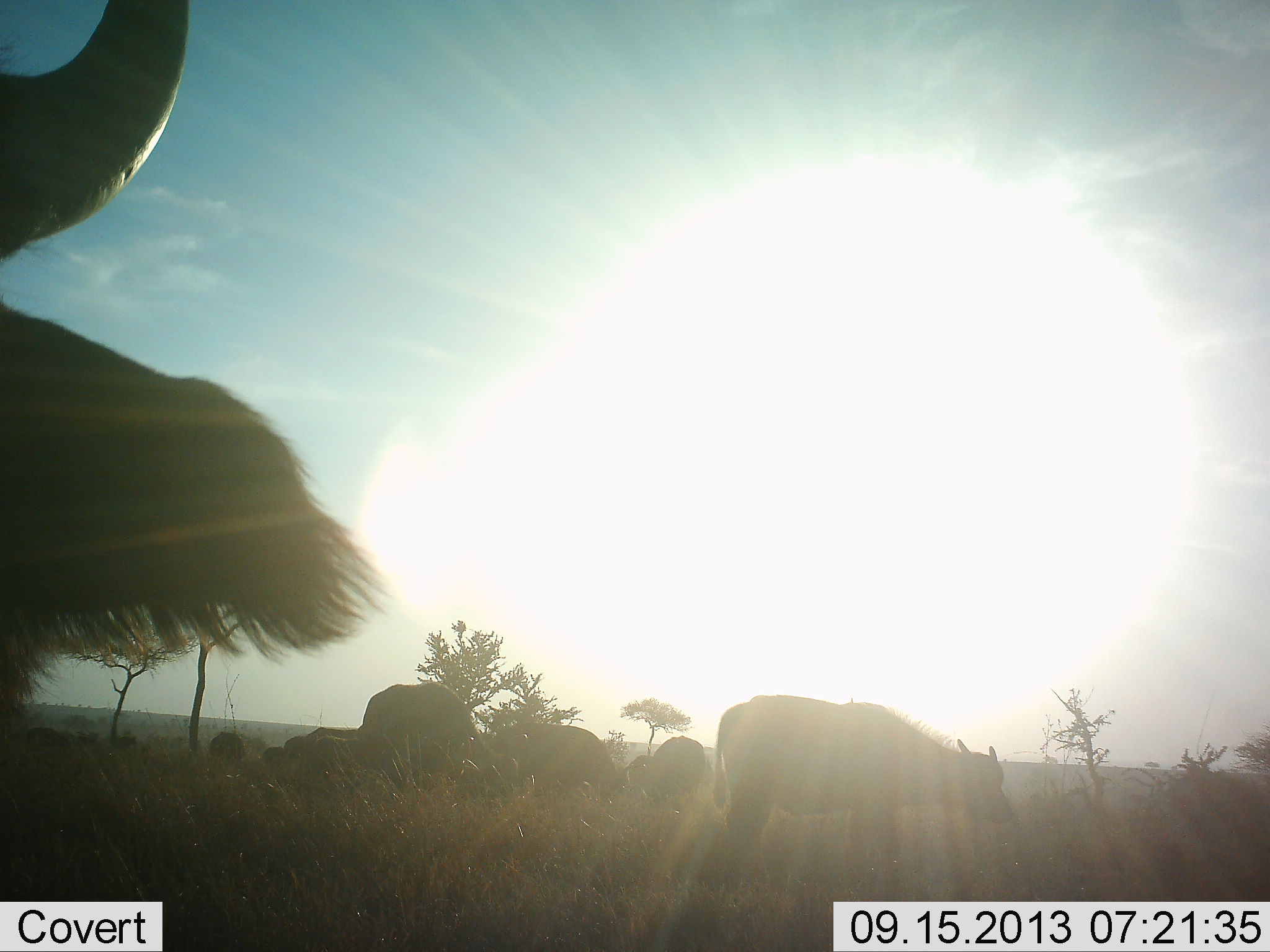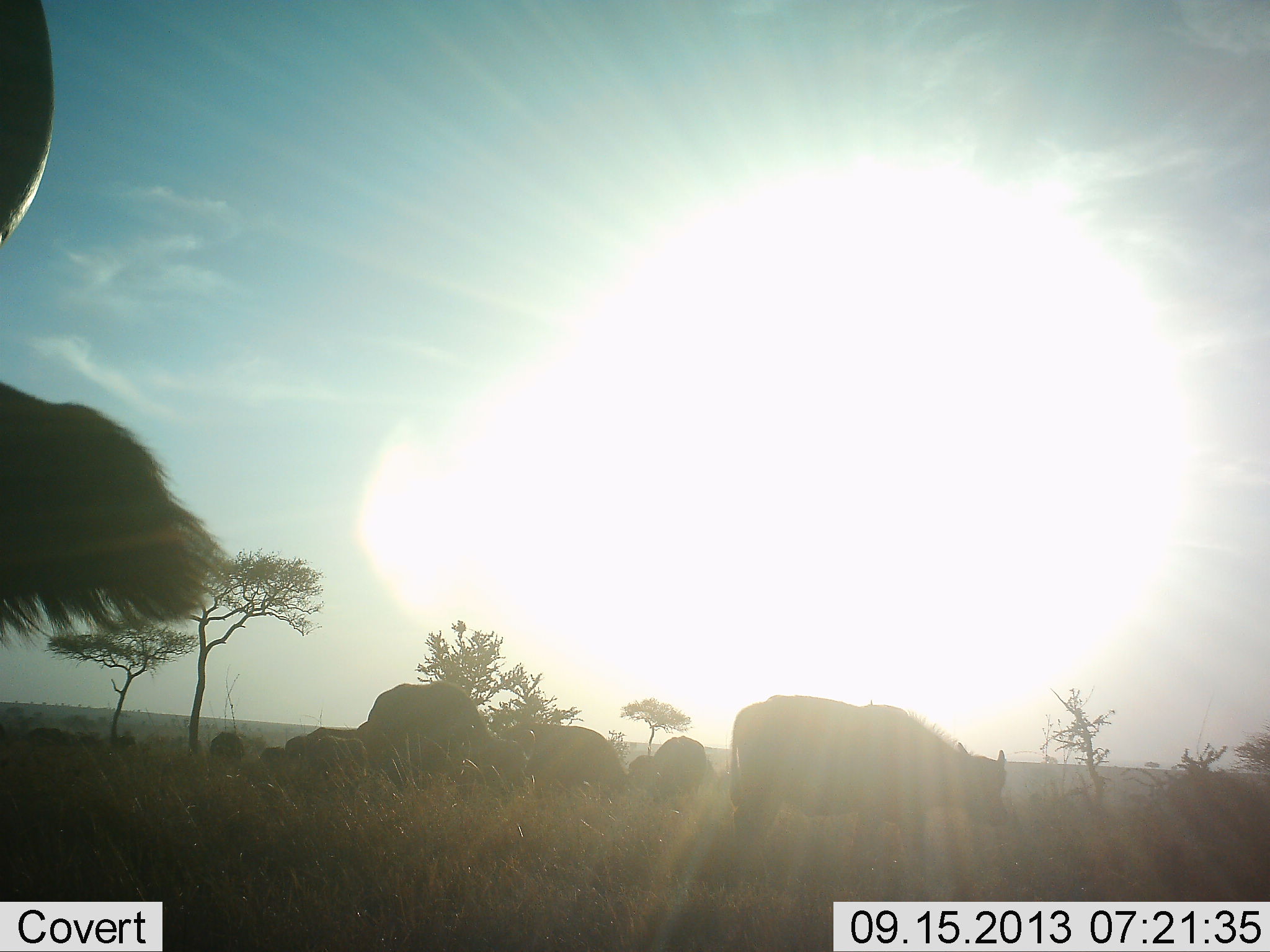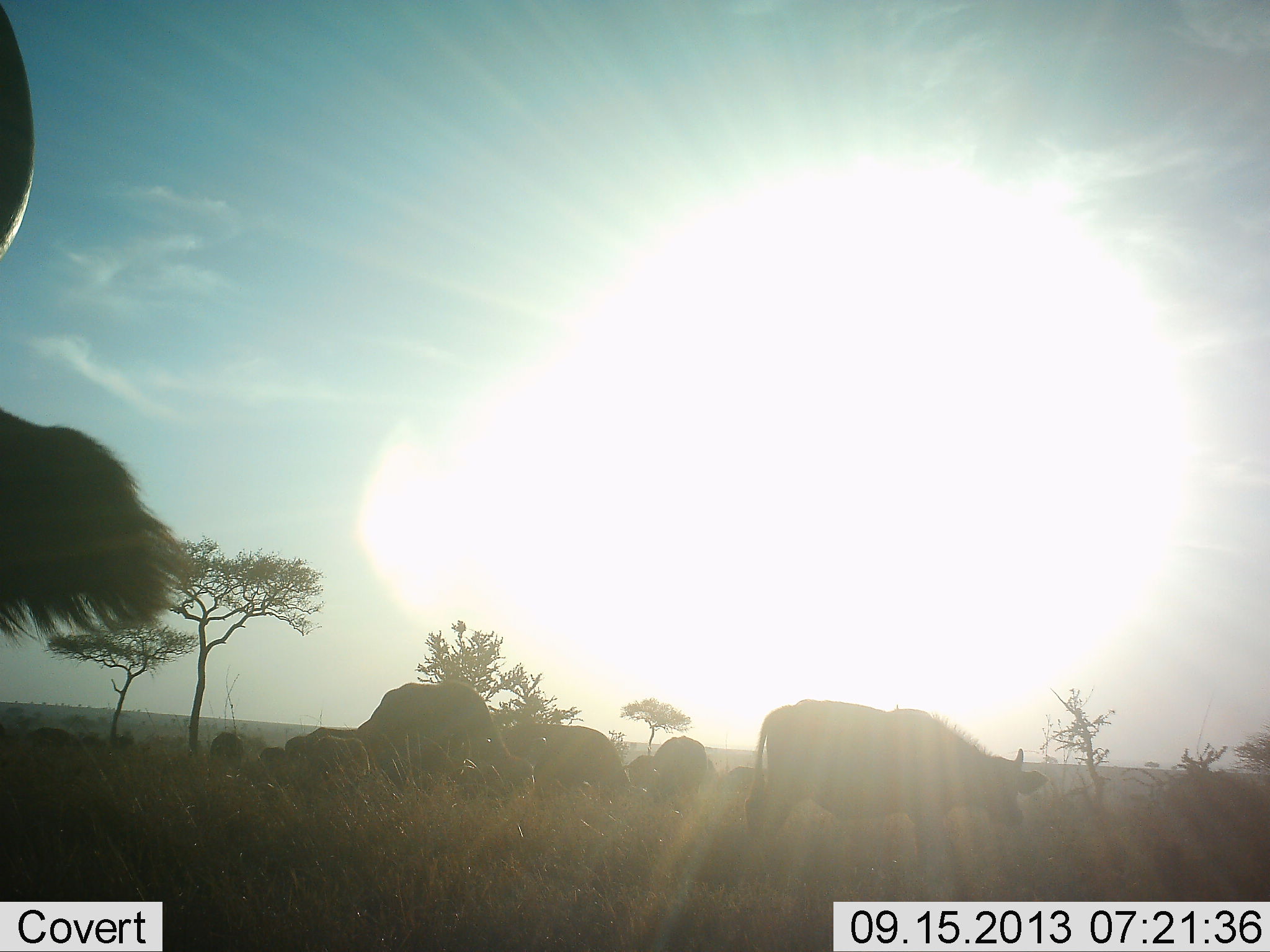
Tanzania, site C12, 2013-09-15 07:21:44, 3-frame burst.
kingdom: Animalia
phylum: Chordata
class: Mammalia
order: Artiodactyla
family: Bovidae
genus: Syncerus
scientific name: Syncerus caffer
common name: cape buffalo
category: buffalo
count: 10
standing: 54%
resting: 8%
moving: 31%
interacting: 0%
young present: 15%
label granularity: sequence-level